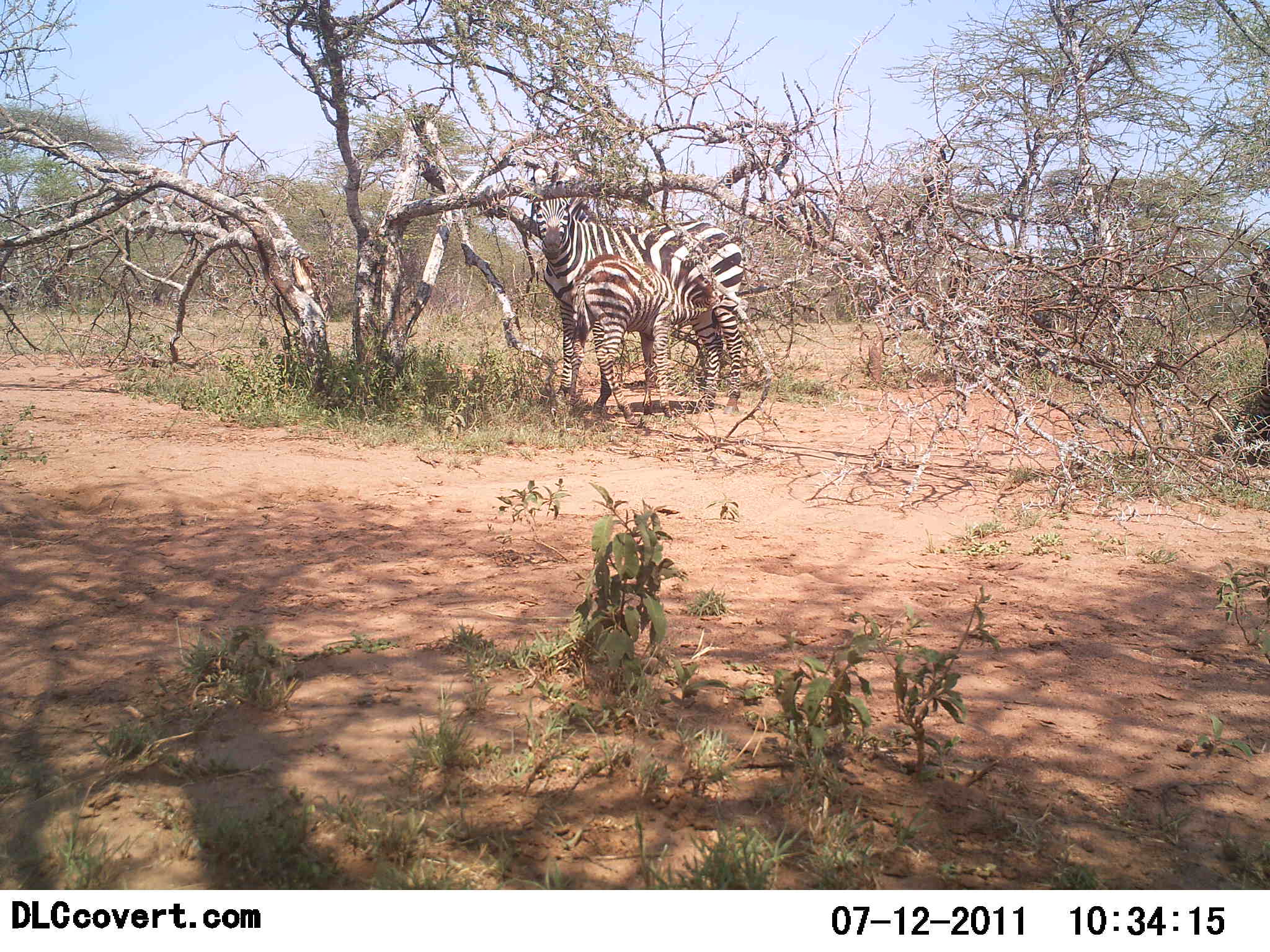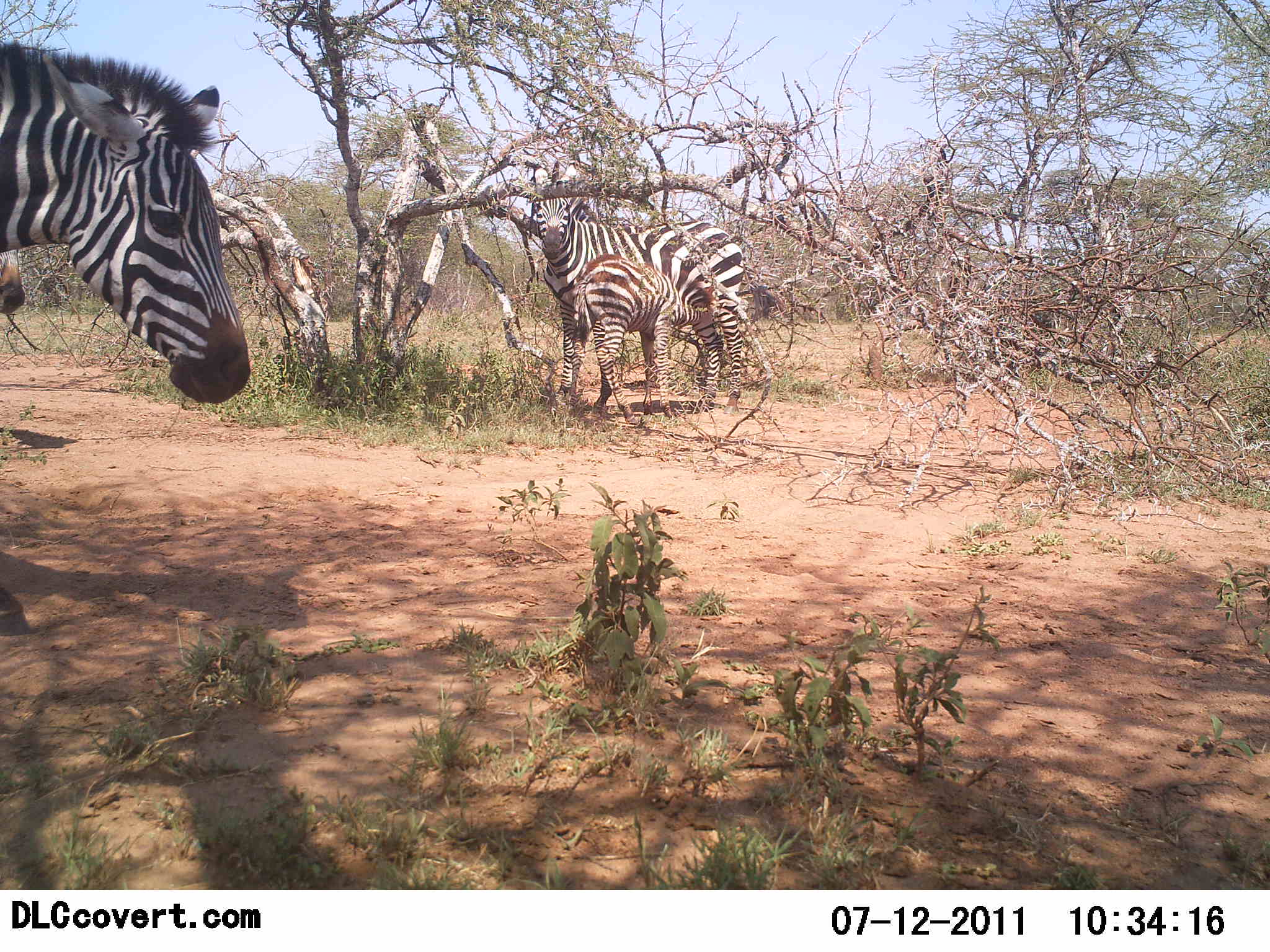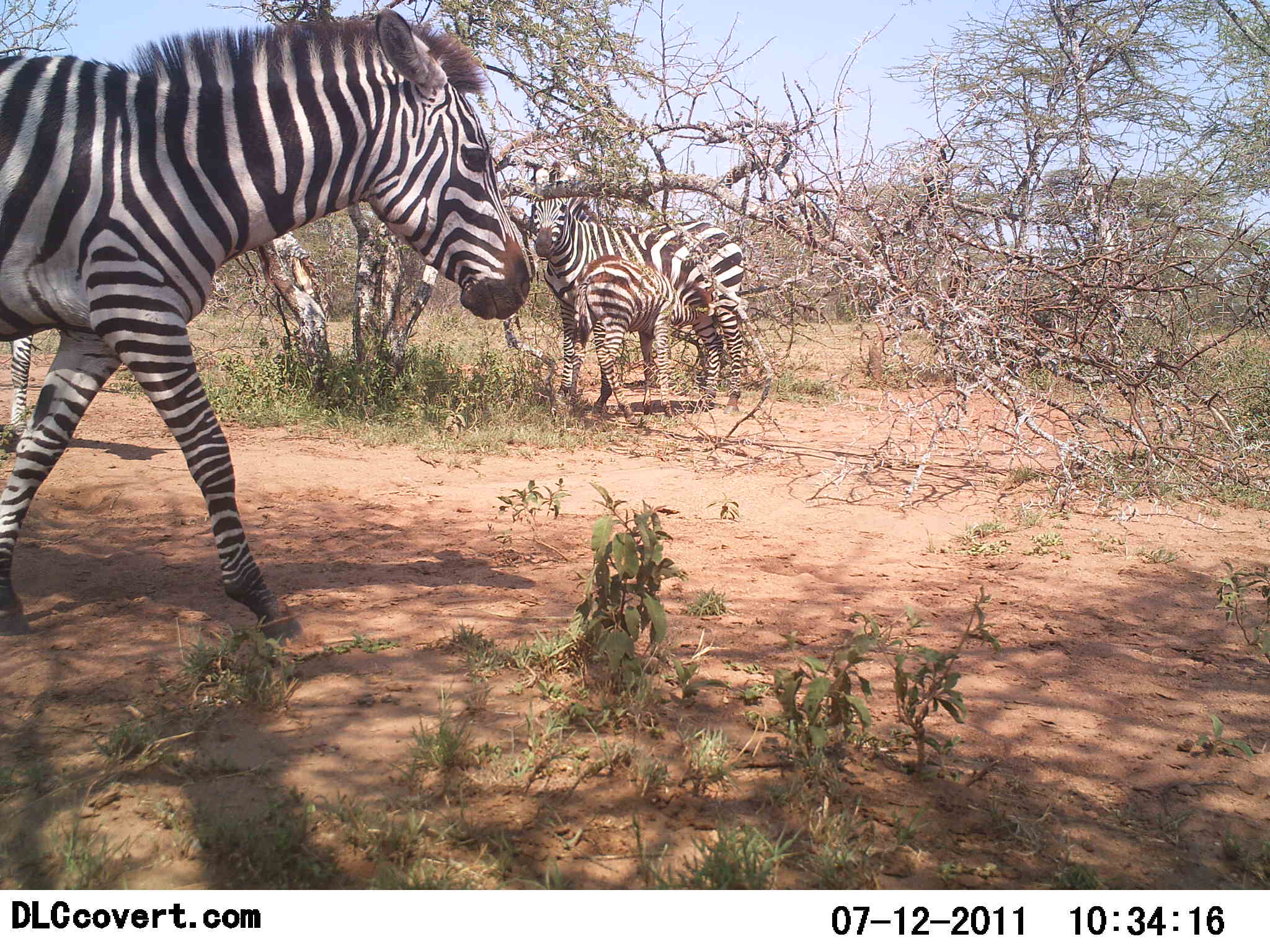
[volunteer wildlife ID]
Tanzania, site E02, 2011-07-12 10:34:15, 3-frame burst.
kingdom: Animalia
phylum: Chordata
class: Mammalia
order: Perissodactyla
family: Equidae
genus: Equus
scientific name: Equus quagga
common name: plains zebra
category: zebra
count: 3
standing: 100%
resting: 0%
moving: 55%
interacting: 45%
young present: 73%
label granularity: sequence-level